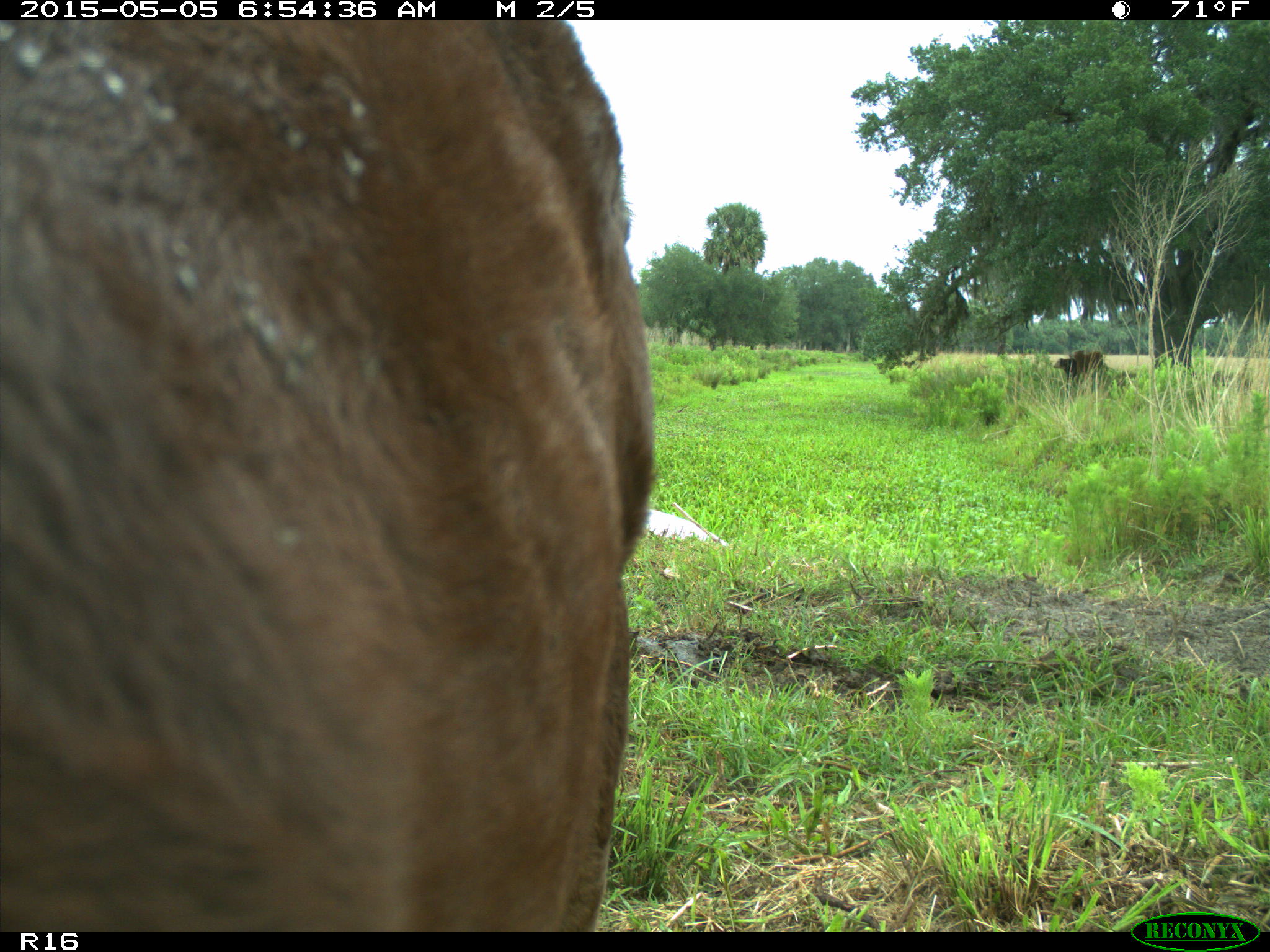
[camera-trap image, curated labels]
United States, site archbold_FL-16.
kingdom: Animalia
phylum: Chordata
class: Mammalia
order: Artiodactyla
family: Bovidae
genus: Bos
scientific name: Bos taurus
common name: domestic cow